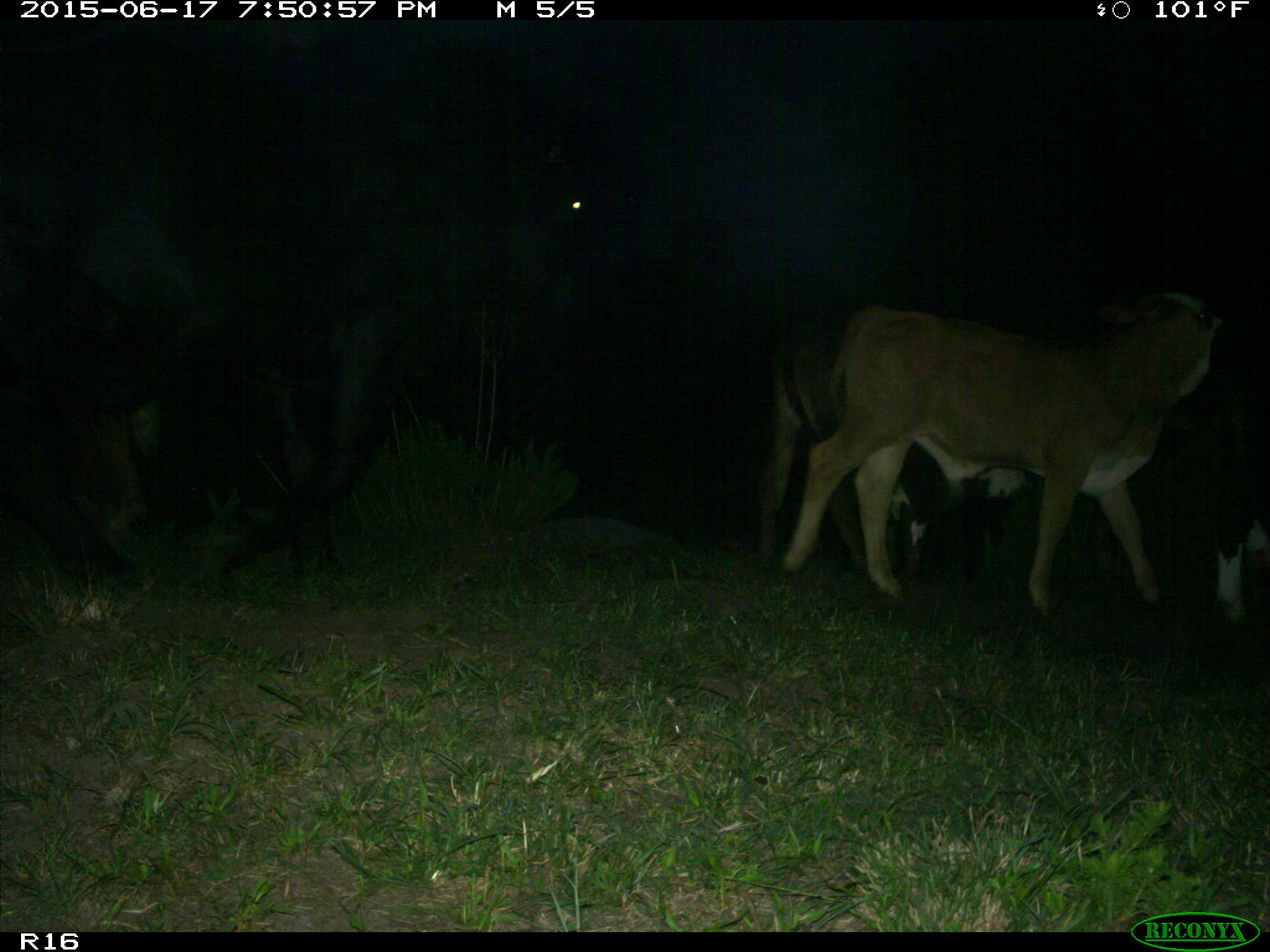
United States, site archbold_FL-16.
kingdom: Animalia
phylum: Chordata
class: Mammalia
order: Artiodactyla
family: Bovidae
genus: Bos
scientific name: Bos taurus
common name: domestic cow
Bos taurus (domestic cow).